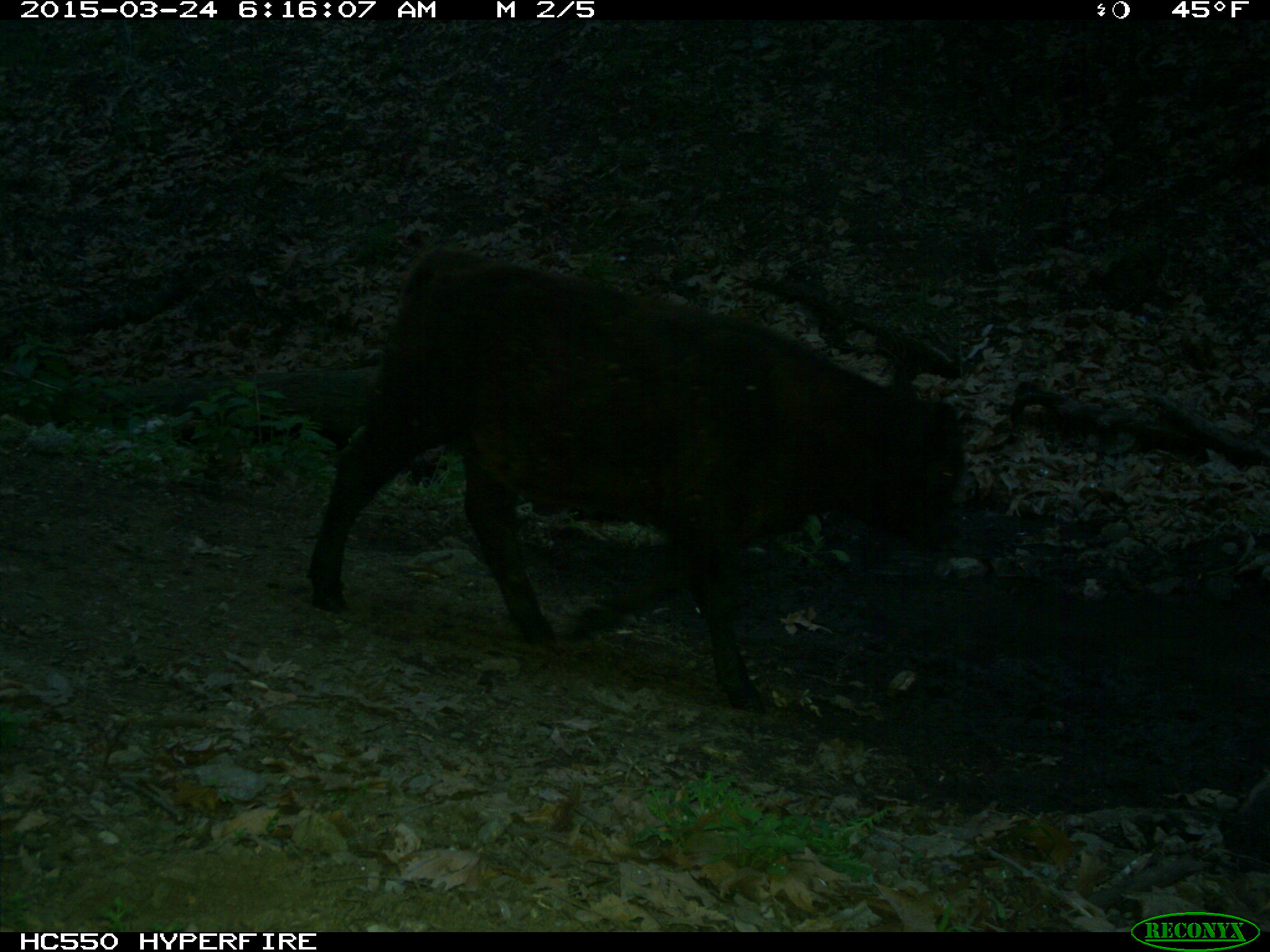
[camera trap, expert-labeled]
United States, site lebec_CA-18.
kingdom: Animalia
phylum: Chordata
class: Mammalia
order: Artiodactyla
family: Bovidae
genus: Bos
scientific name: Bos taurus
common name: domestic cow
Bos taurus (domestic cow).